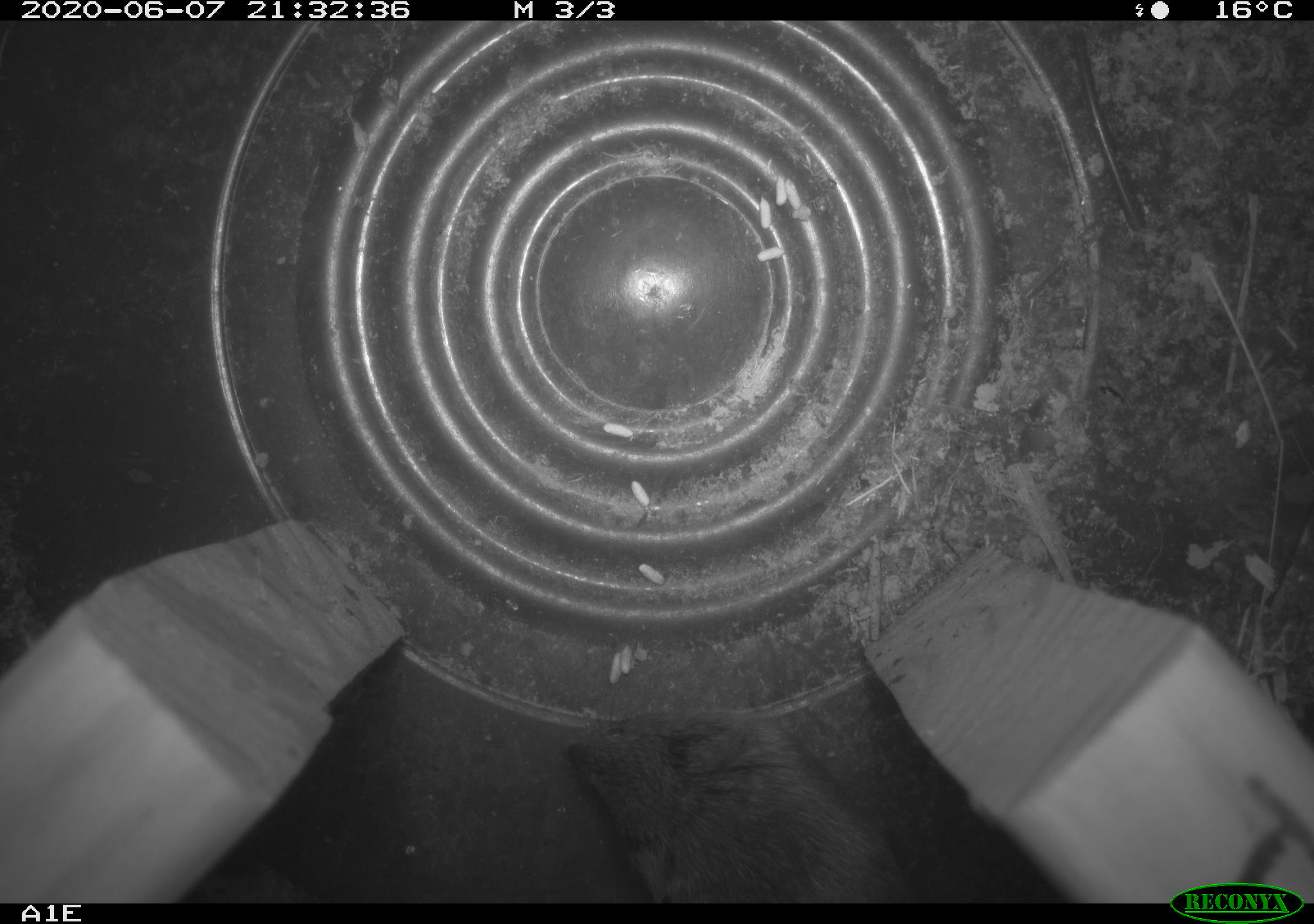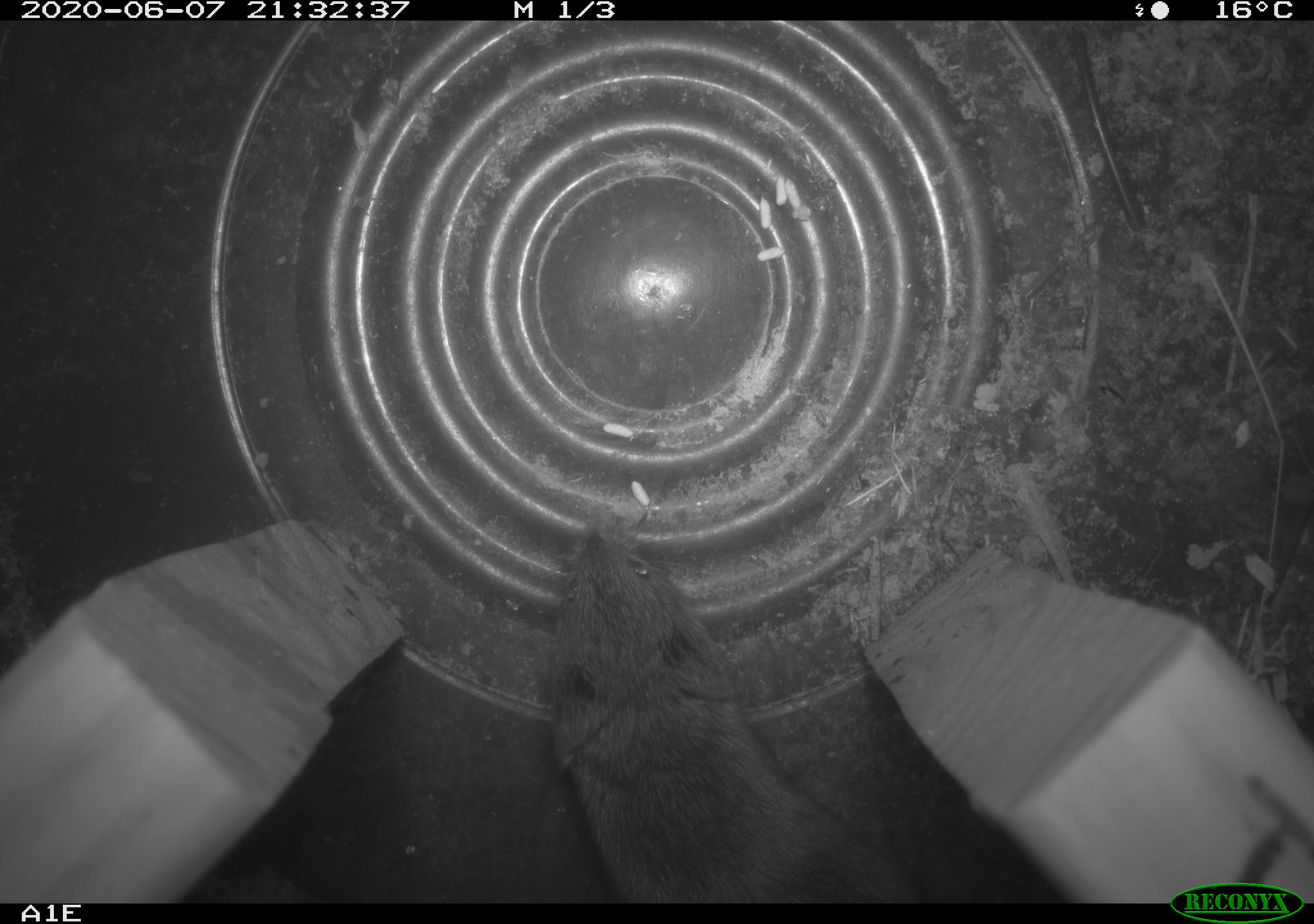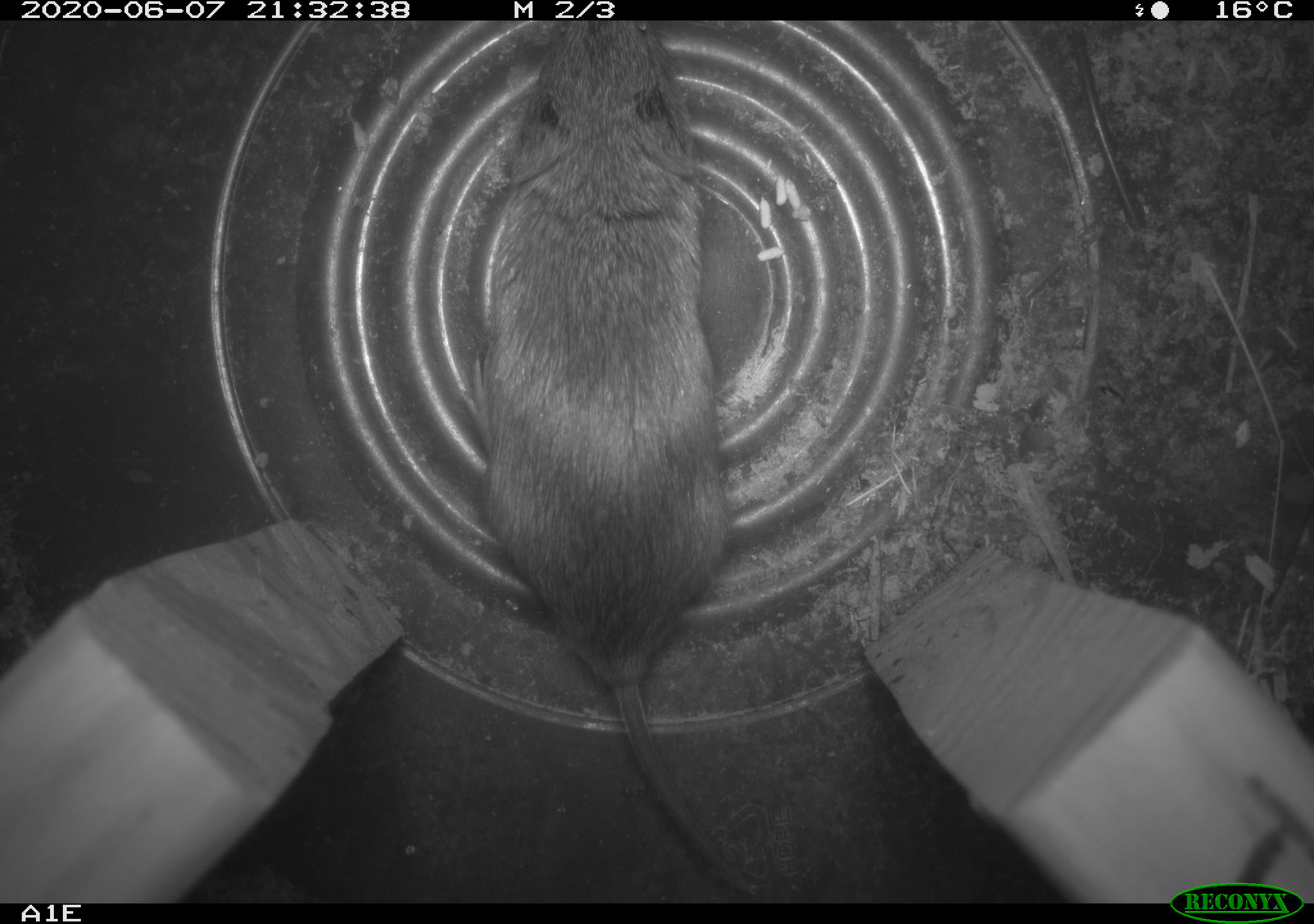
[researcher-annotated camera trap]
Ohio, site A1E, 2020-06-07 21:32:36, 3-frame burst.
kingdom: Animalia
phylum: Chordata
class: Mammalia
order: Rodentia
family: Cricetidae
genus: Microtus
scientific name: Microtus pennsylvanicus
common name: meadow vole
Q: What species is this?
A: Meadow vole (Microtus pennsylvanicus).